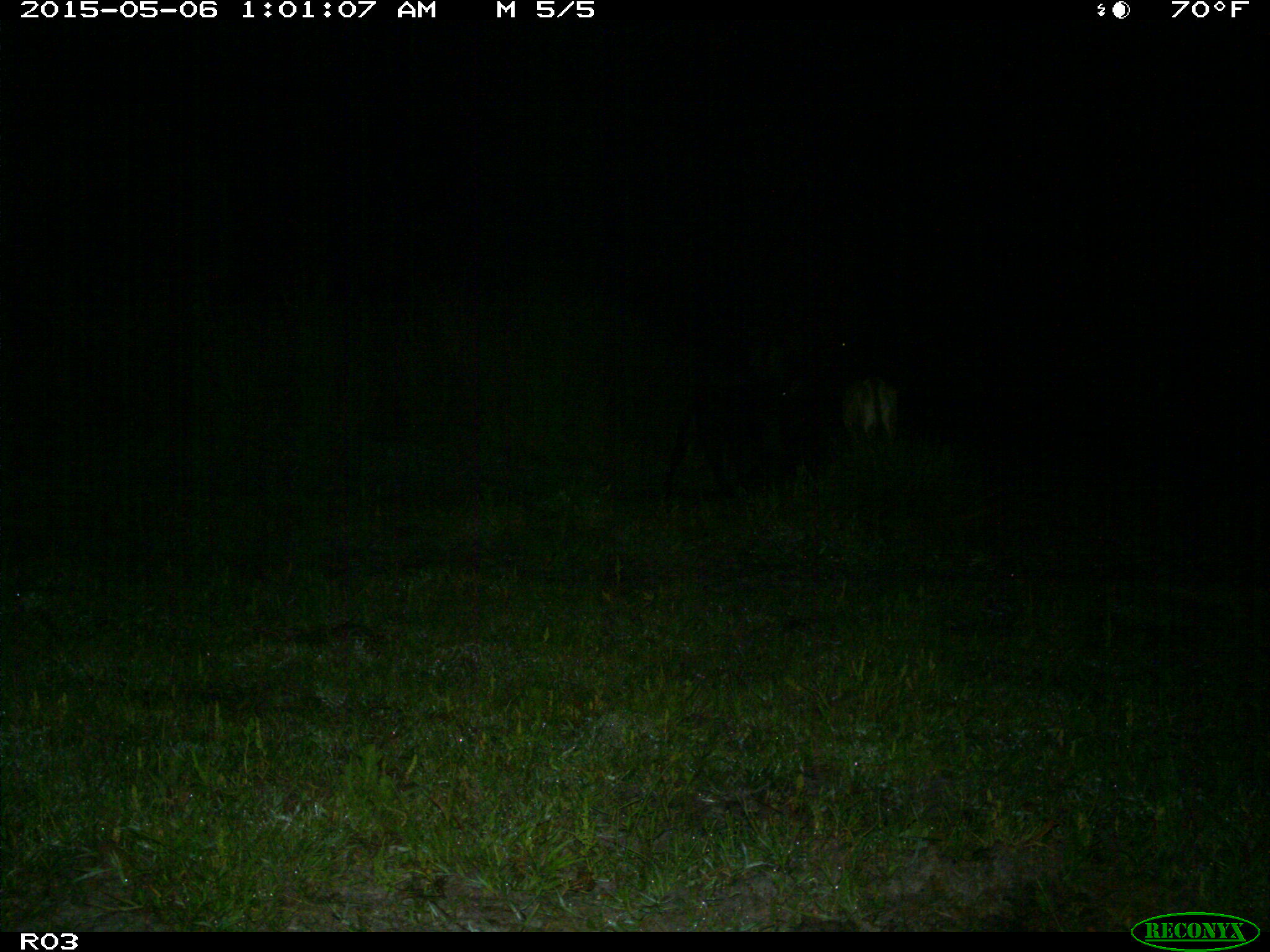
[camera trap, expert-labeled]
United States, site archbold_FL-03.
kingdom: Animalia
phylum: Chordata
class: Mammalia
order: Artiodactyla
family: Bovidae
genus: Bos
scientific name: Bos taurus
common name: domestic cow